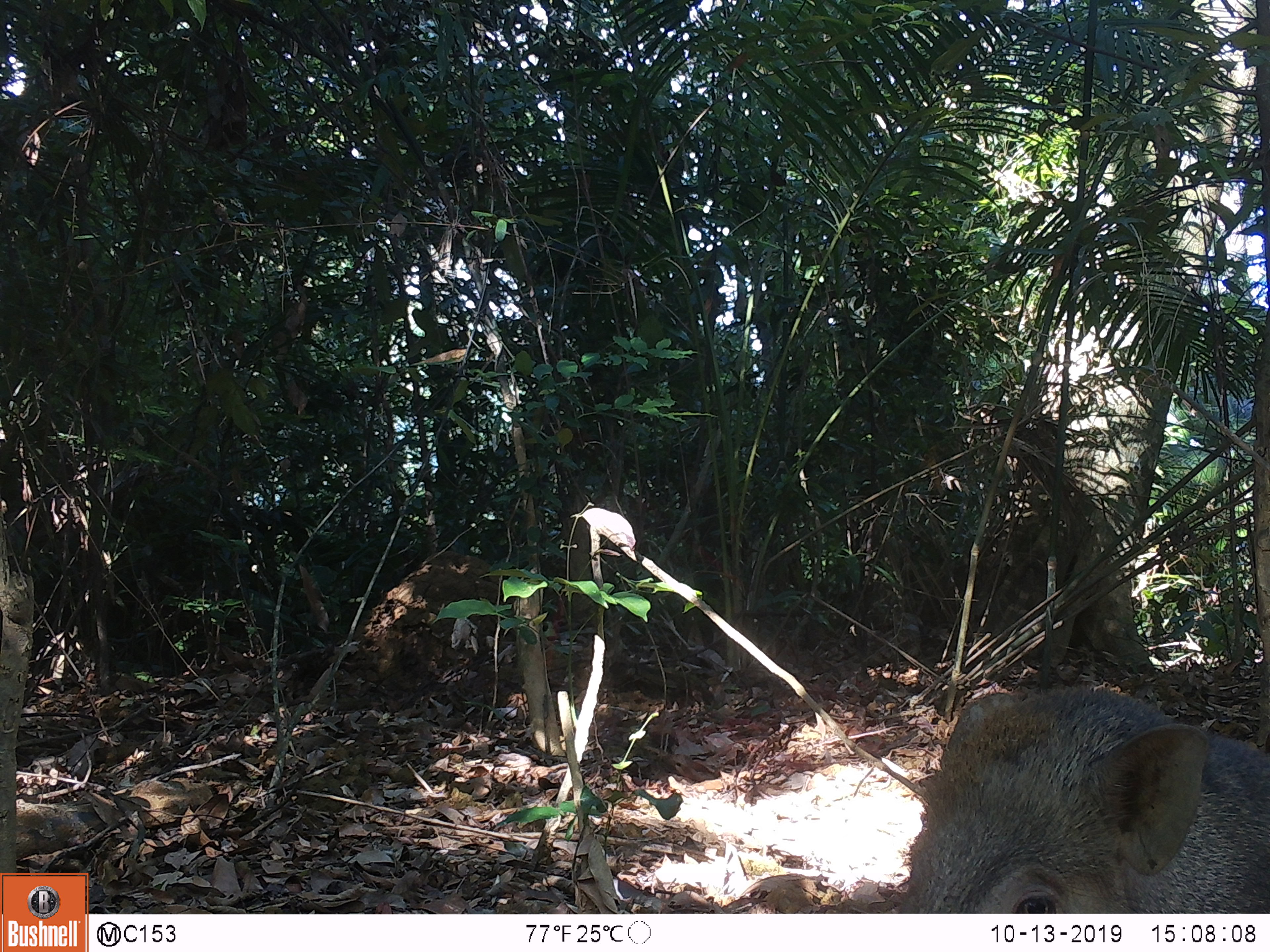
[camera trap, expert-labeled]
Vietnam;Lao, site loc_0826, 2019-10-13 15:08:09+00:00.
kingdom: Animalia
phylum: Chordata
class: Mammalia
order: Artiodactyla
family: Suidae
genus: Sus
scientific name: Sus scrofa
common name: eurasian wild pig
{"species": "eurasian wild pig (Sus scrofa)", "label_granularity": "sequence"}